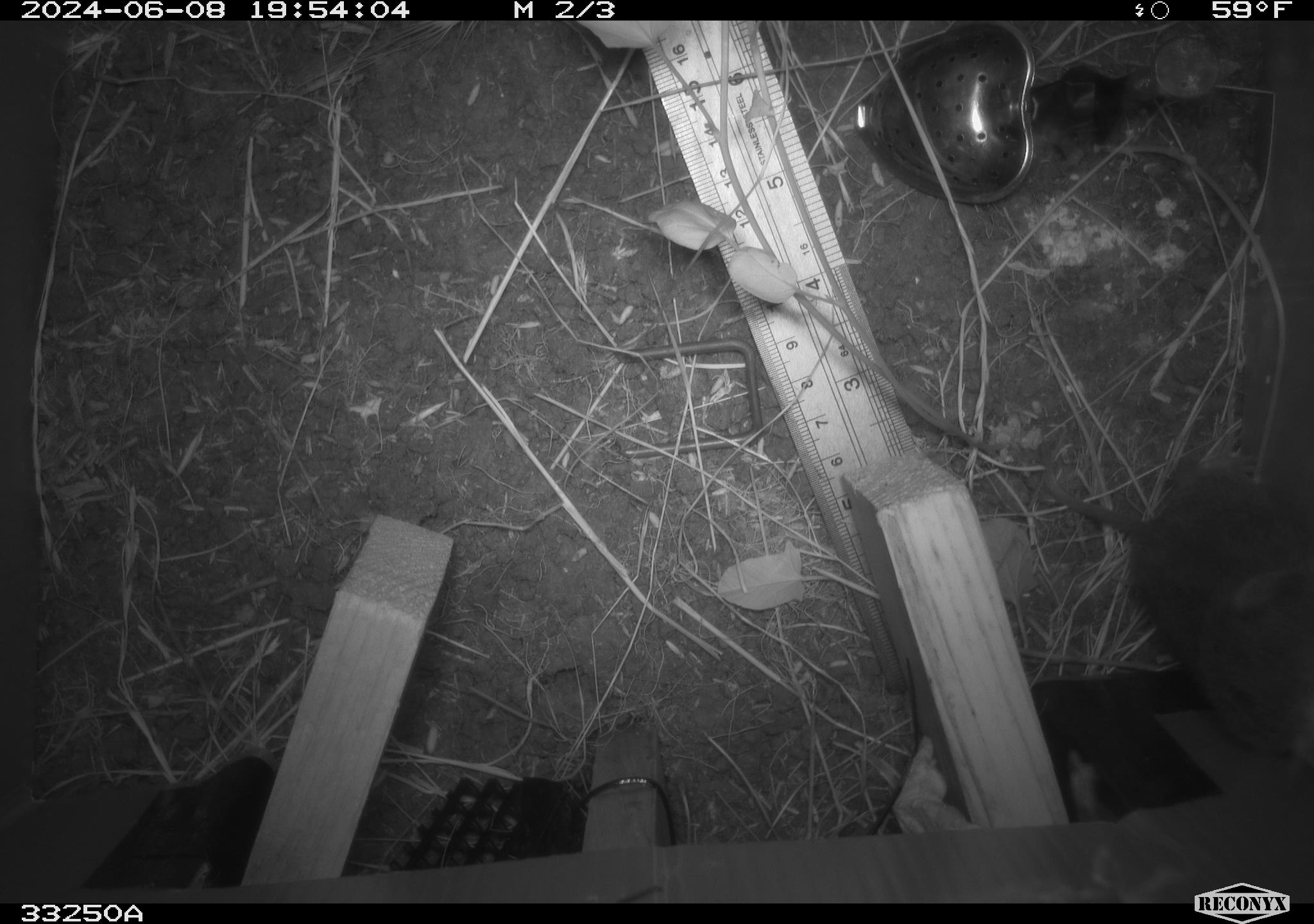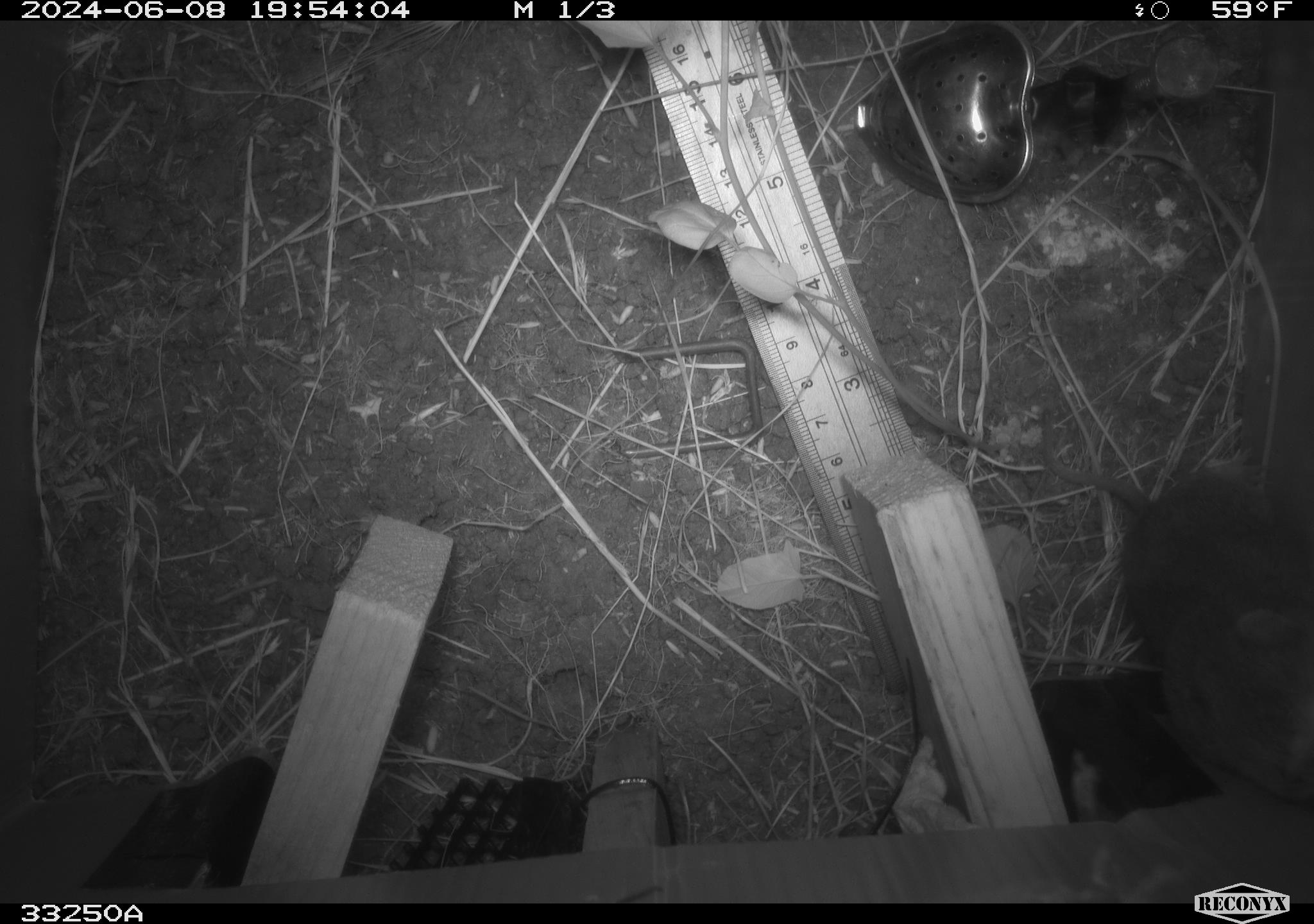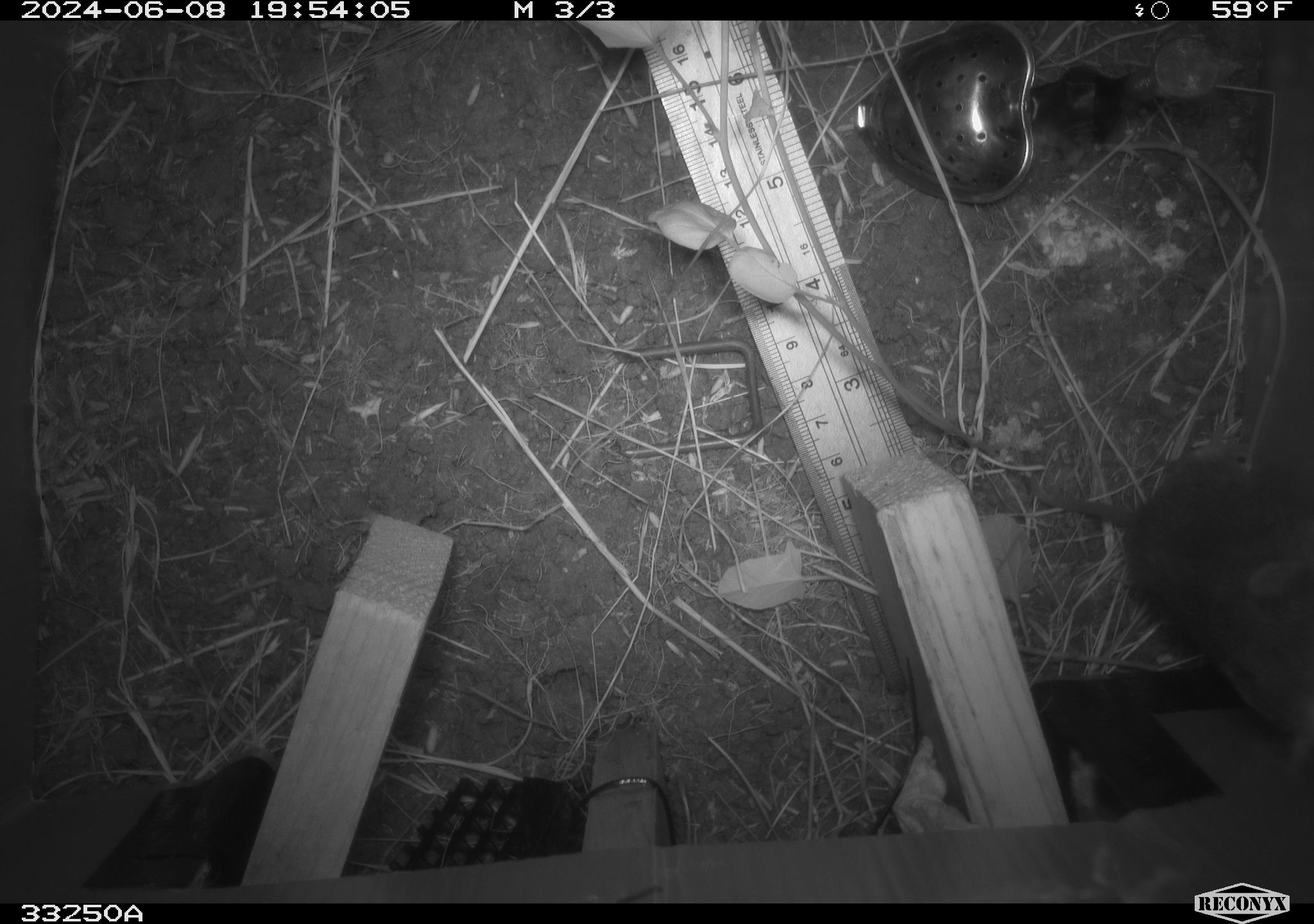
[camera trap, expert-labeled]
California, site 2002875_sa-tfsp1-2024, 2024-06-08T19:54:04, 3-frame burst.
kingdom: Animalia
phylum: Chordata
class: Mammalia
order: Rodentia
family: Cricetidae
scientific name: Arvicolinae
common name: voles, lemmings, and muskrats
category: arvicolinae subfamily